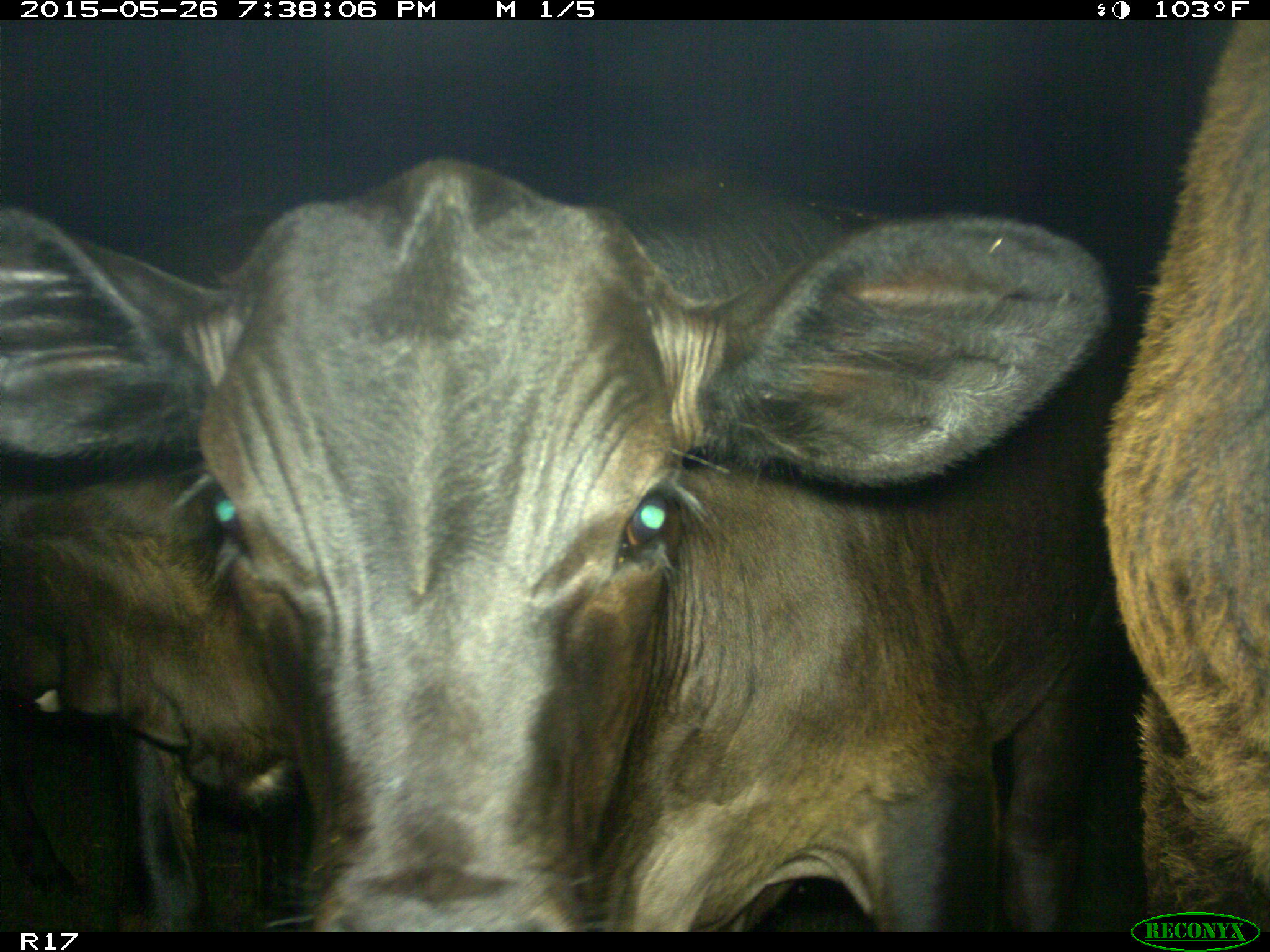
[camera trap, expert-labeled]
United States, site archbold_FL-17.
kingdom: Animalia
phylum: Chordata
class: Mammalia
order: Artiodactyla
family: Bovidae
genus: Bos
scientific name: Bos taurus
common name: domestic cow